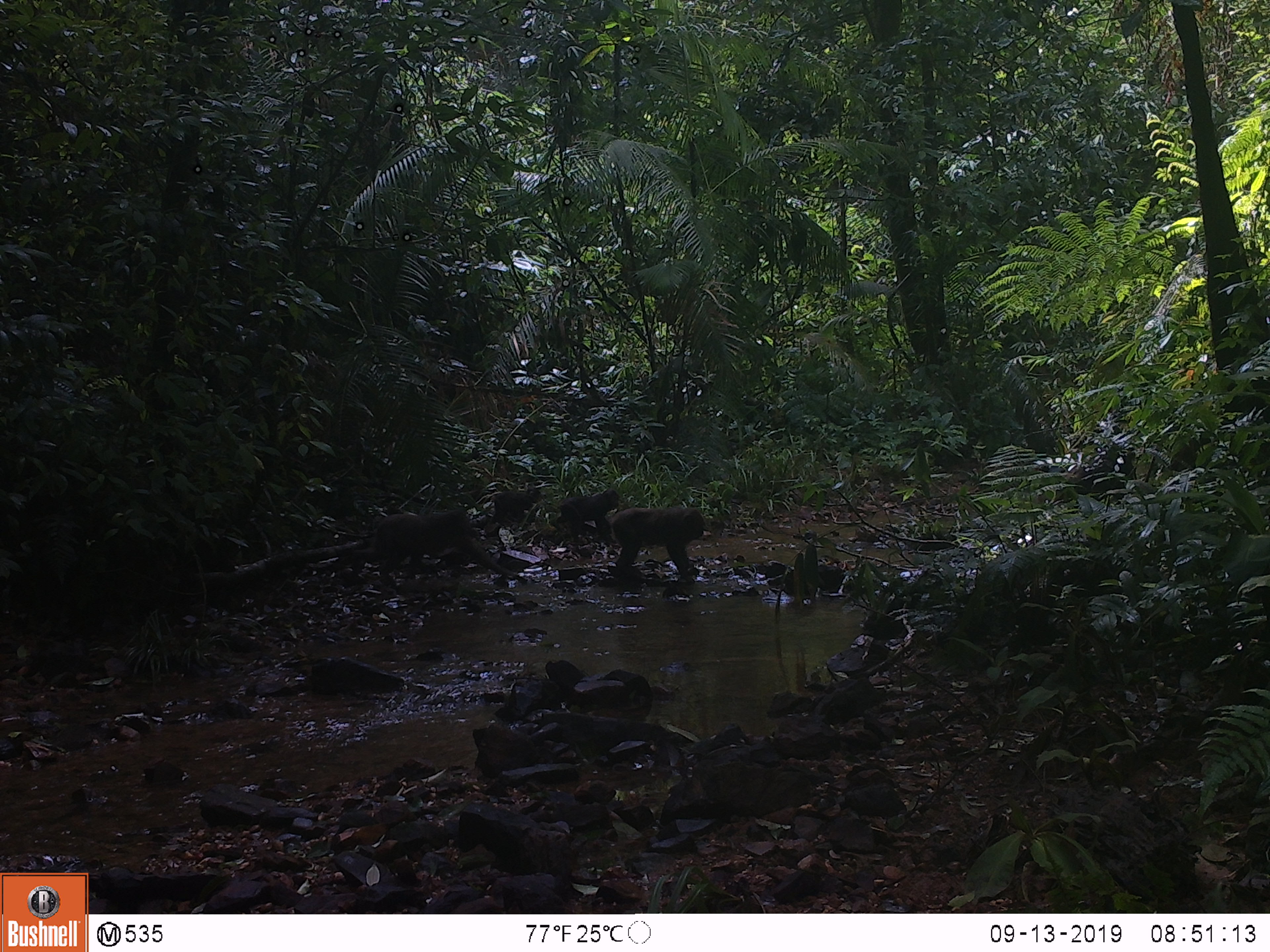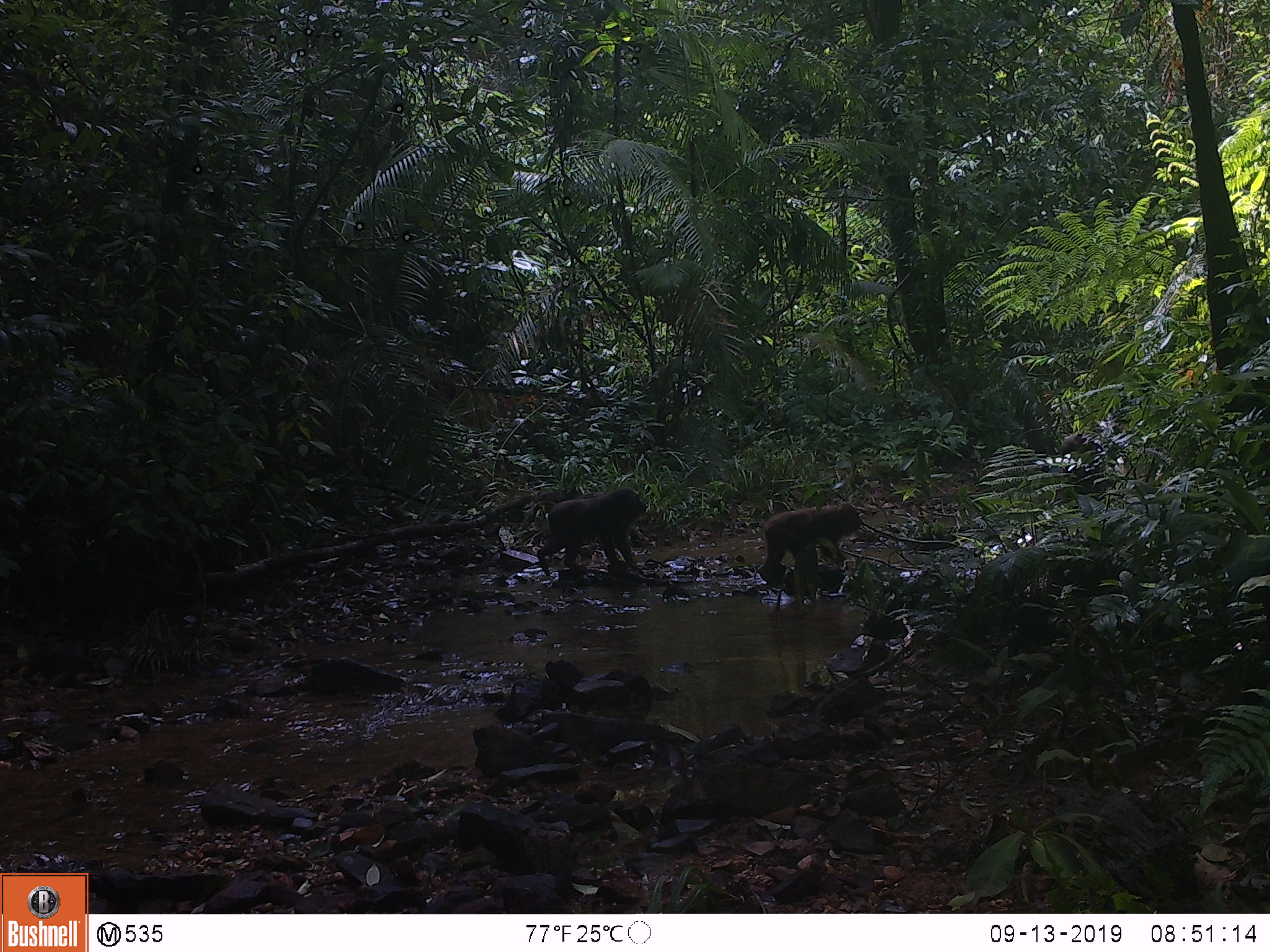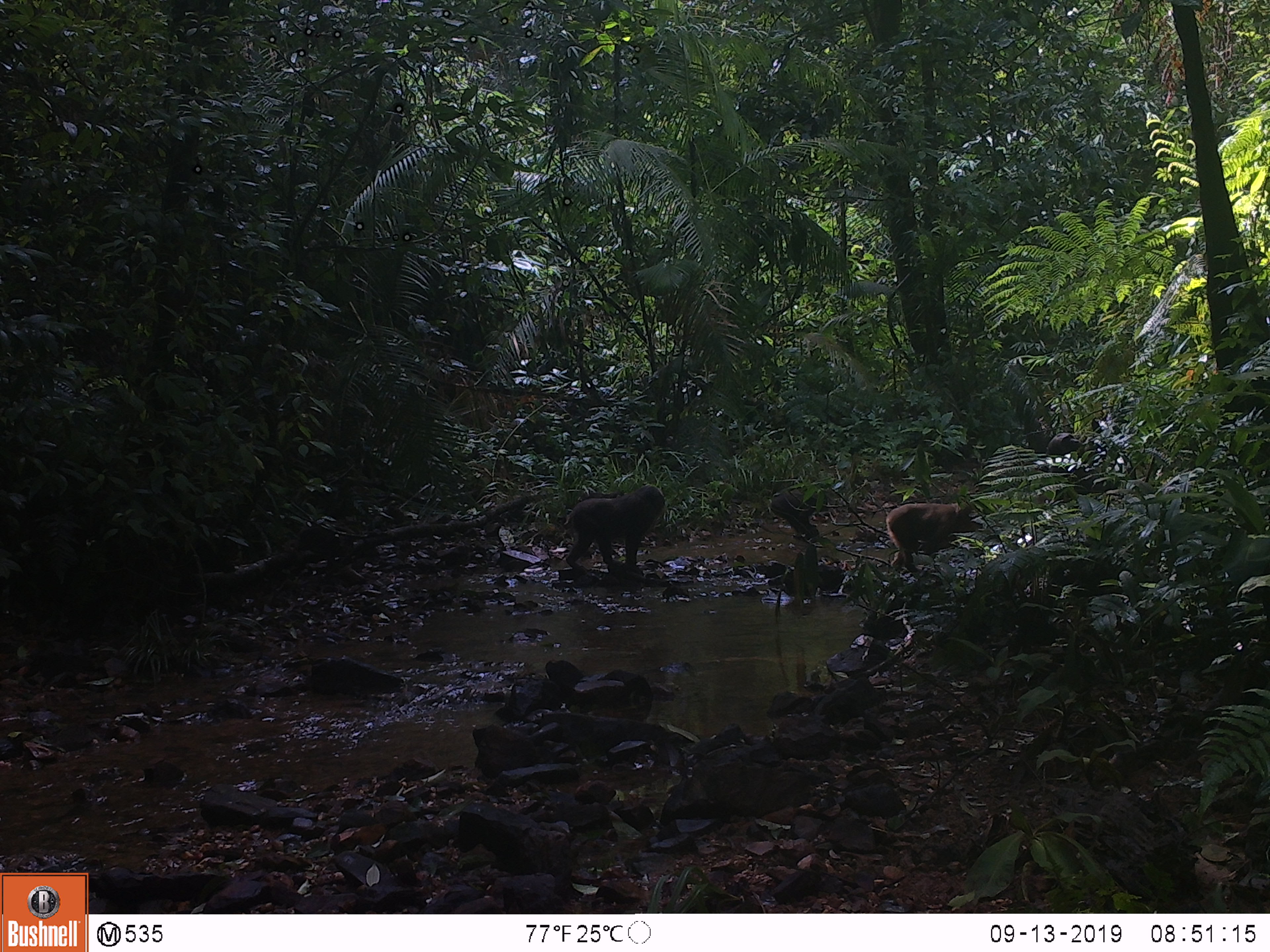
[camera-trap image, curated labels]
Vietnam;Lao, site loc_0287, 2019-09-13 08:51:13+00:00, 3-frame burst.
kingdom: Animalia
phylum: Chordata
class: Mammalia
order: Primates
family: Cercopithecidae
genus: Macaca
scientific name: Macaca arctoides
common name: stump-tailed macaque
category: stump tailed macaque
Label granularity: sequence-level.